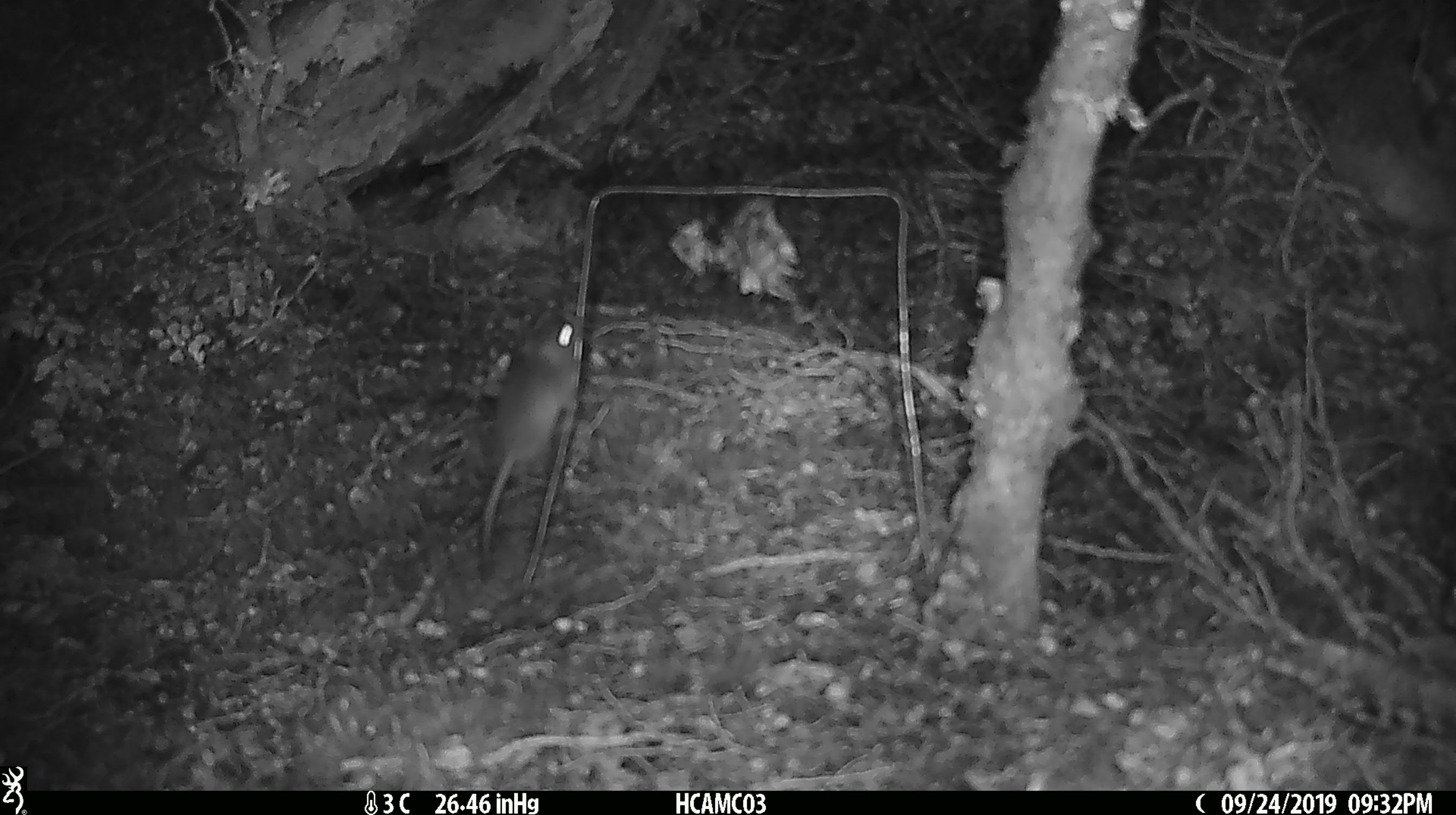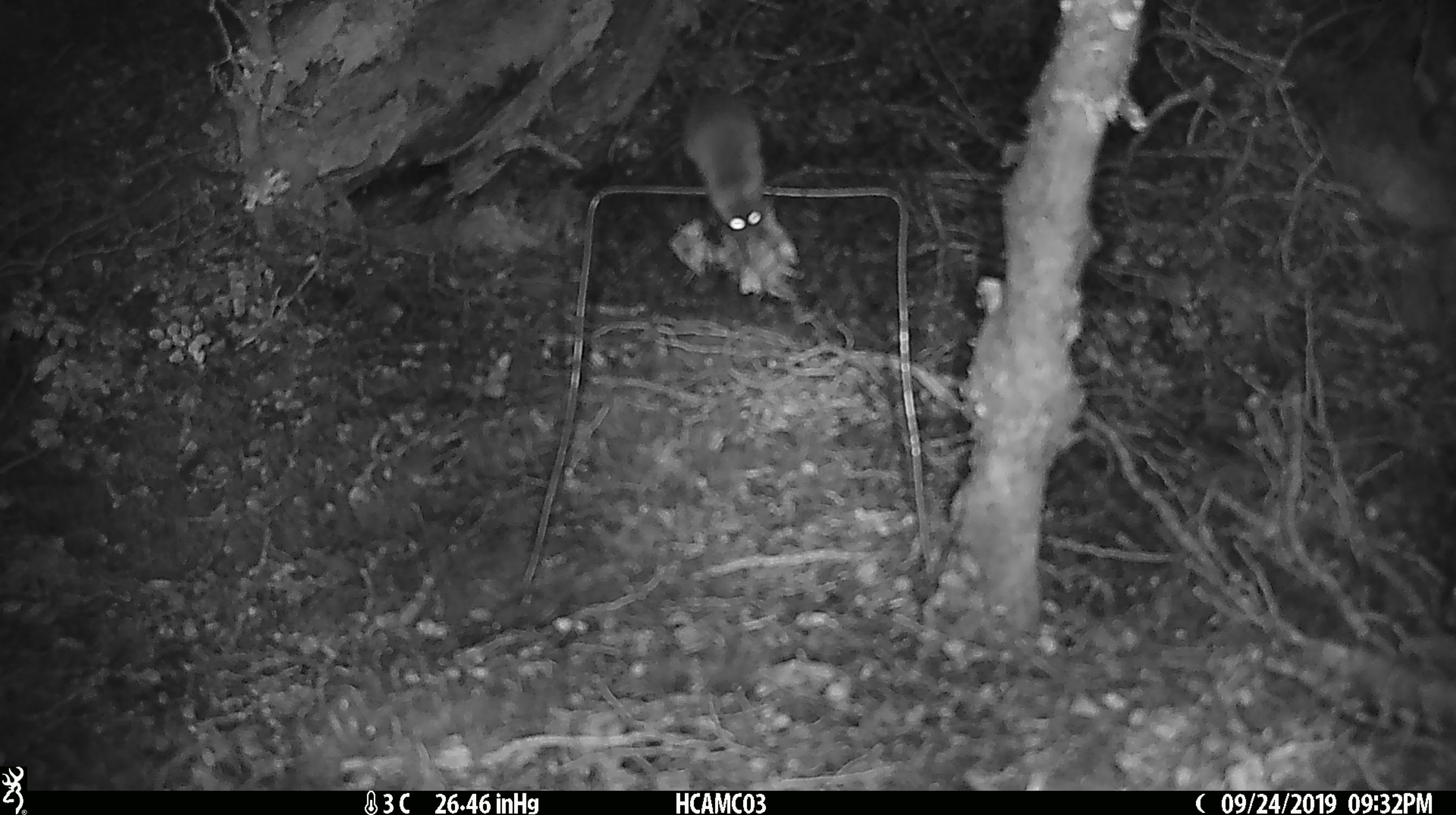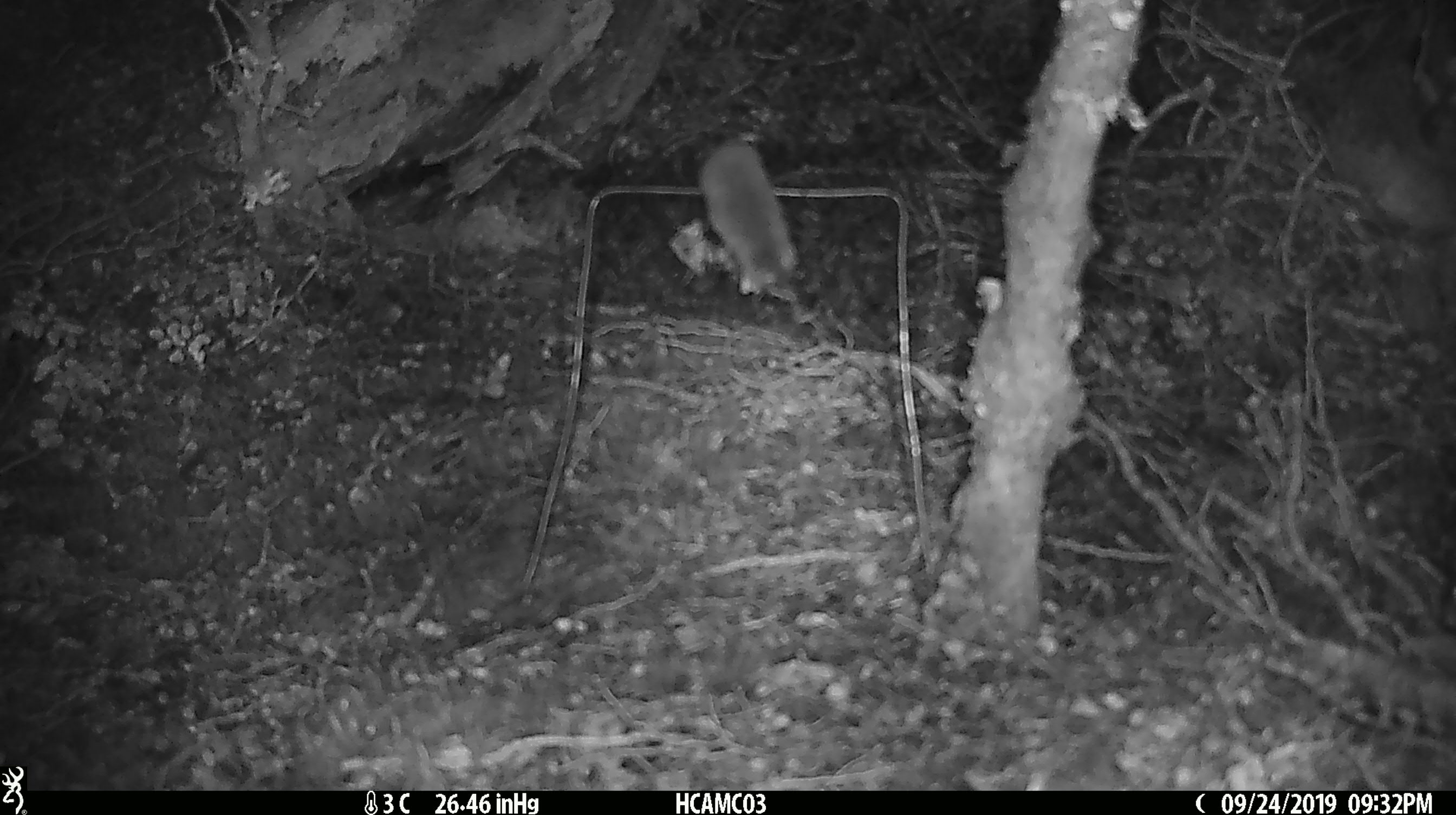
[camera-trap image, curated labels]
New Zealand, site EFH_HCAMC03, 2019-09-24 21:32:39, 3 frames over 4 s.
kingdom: Animalia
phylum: Chordata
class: Mammalia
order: Rodentia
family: Muridae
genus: Mus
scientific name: Mus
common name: mouse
Mouse (Mus).